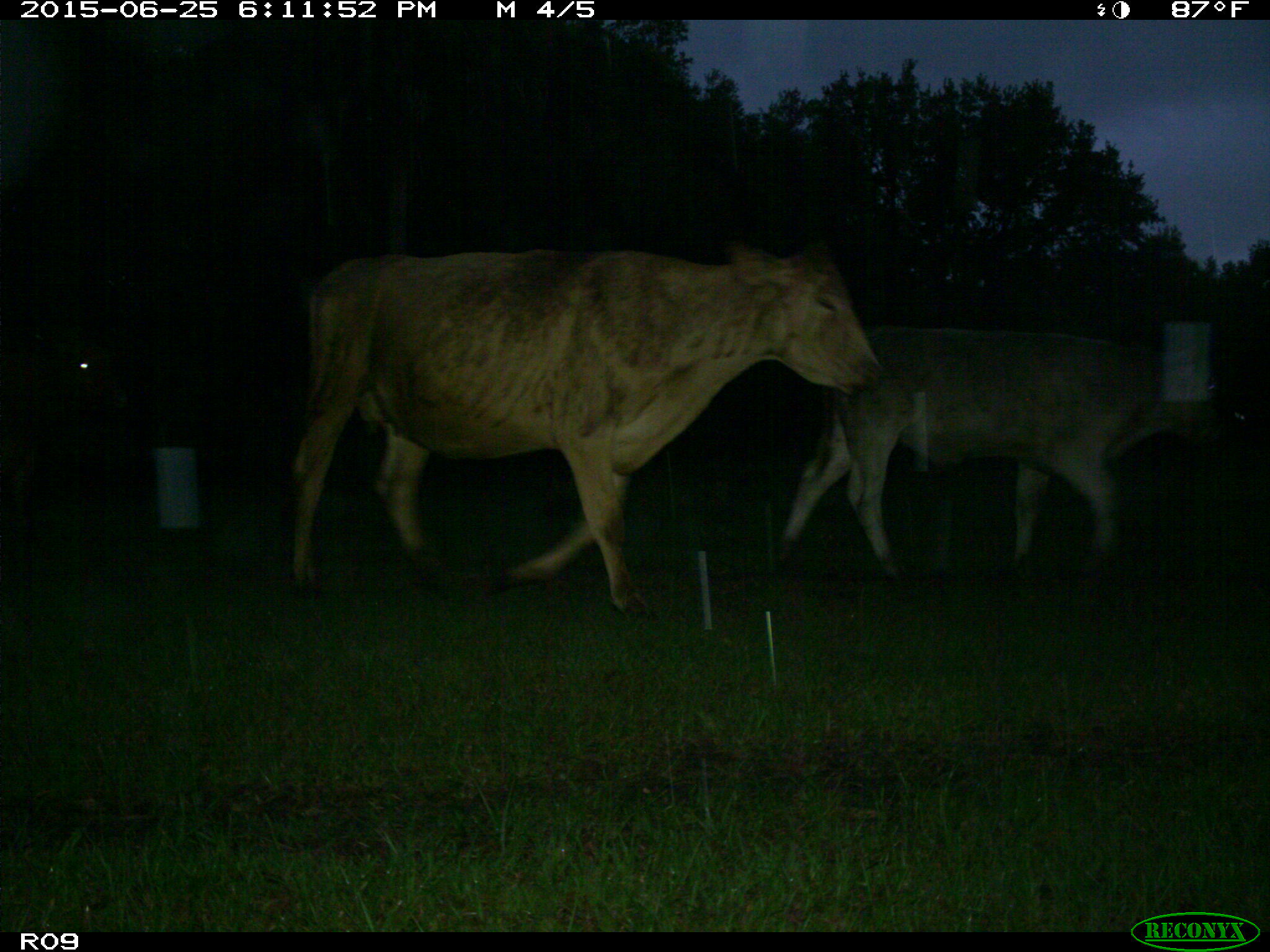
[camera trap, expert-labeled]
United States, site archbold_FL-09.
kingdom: Animalia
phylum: Chordata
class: Mammalia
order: Artiodactyla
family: Bovidae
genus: Bos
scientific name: Bos taurus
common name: domestic cow